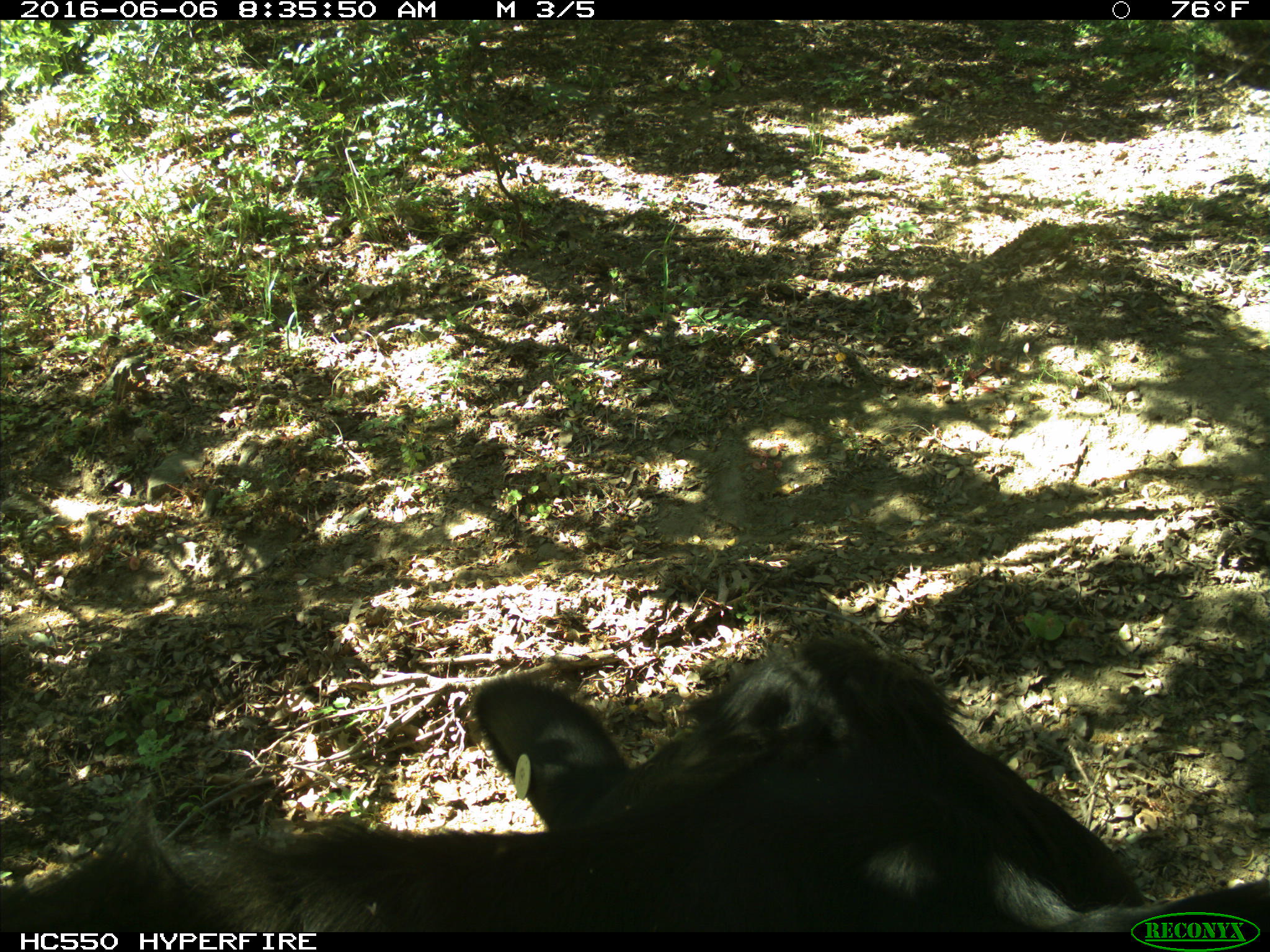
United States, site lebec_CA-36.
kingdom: Animalia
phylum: Chordata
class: Mammalia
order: Artiodactyla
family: Bovidae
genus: Bos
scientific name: Bos taurus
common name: domestic cow